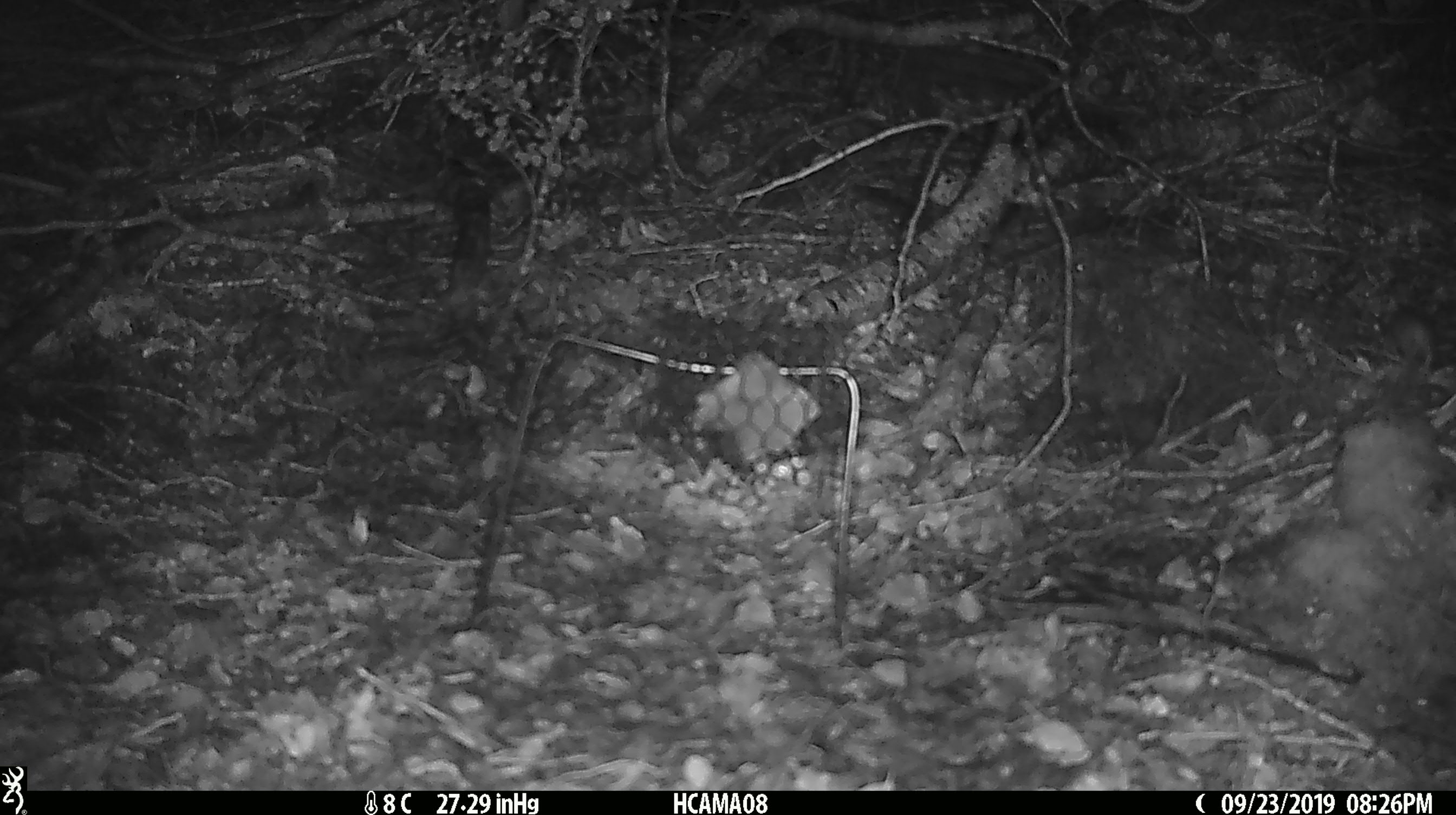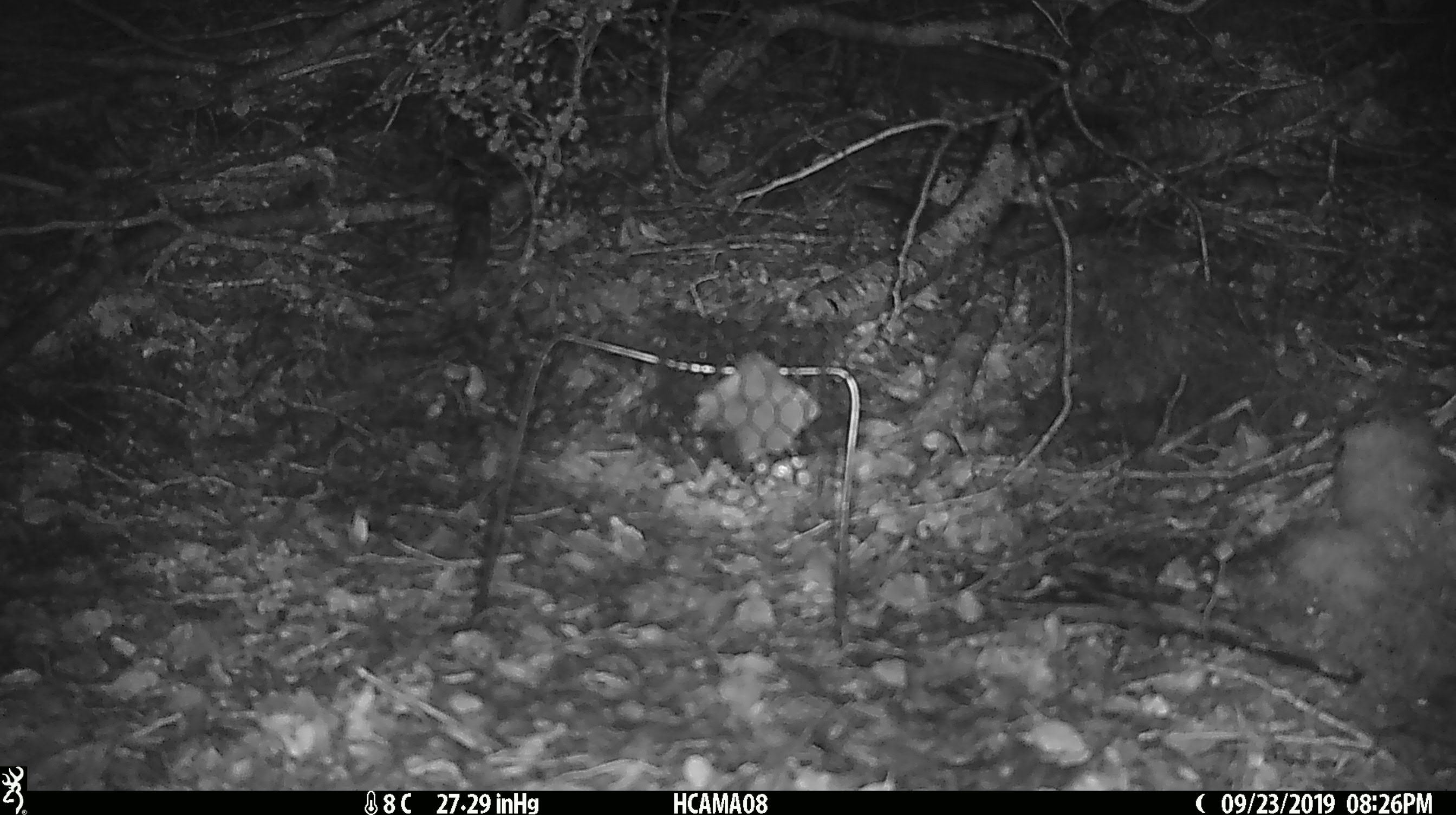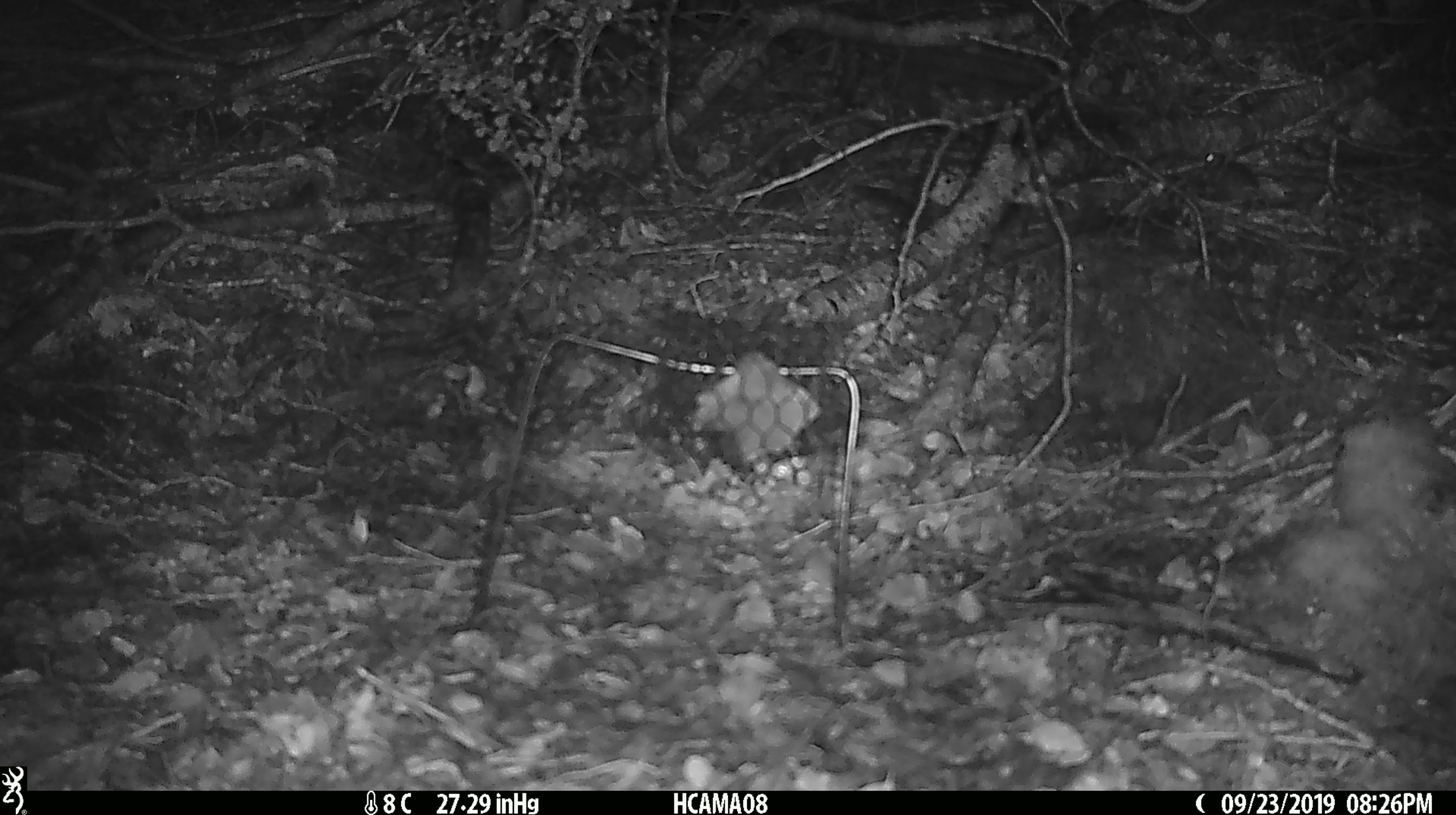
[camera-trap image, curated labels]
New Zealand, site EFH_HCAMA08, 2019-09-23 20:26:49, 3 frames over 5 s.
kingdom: Animalia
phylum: Chordata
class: Mammalia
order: Rodentia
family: Muridae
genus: Mus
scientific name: Mus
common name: mouse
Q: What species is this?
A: Mouse (Mus).